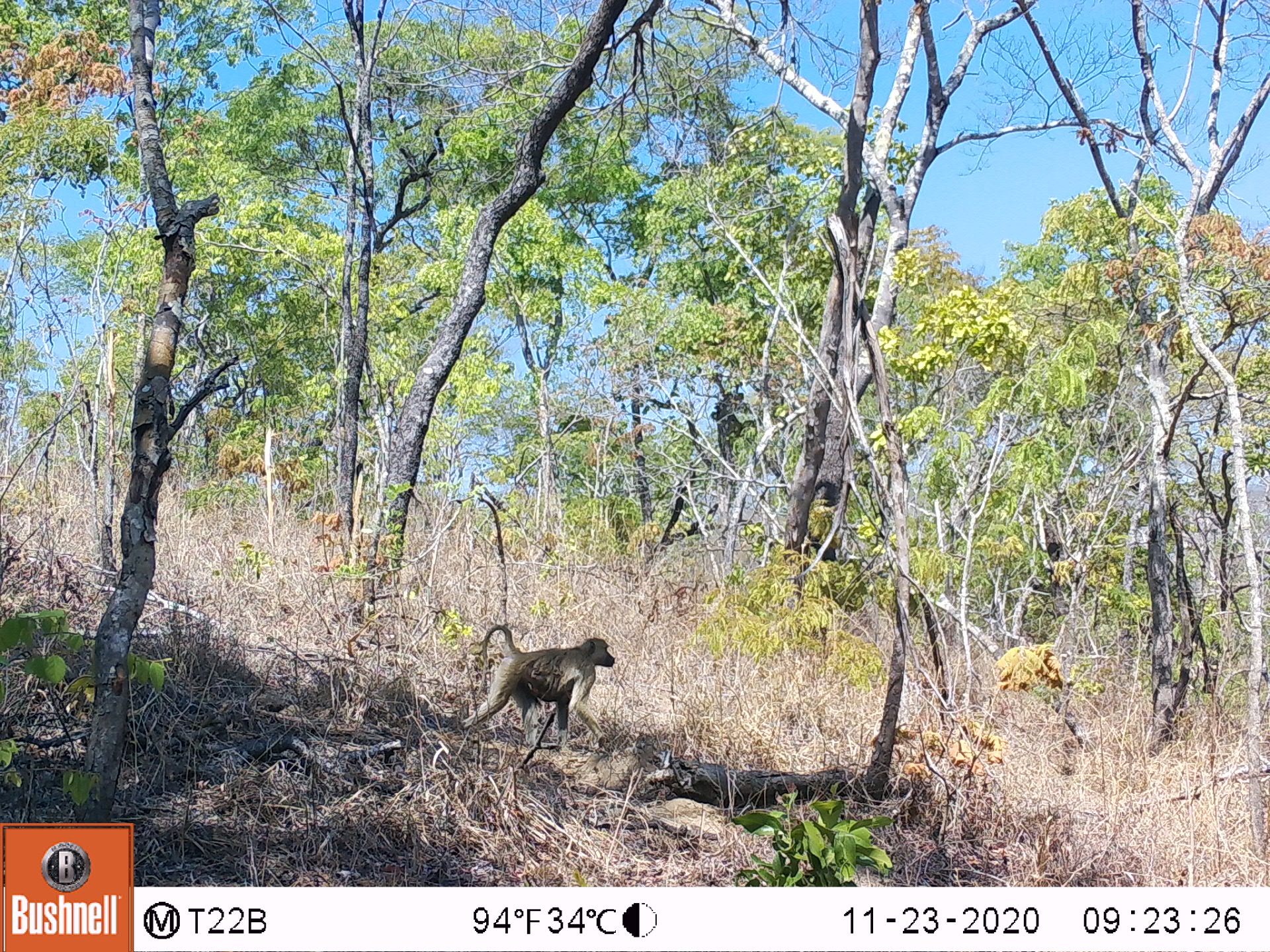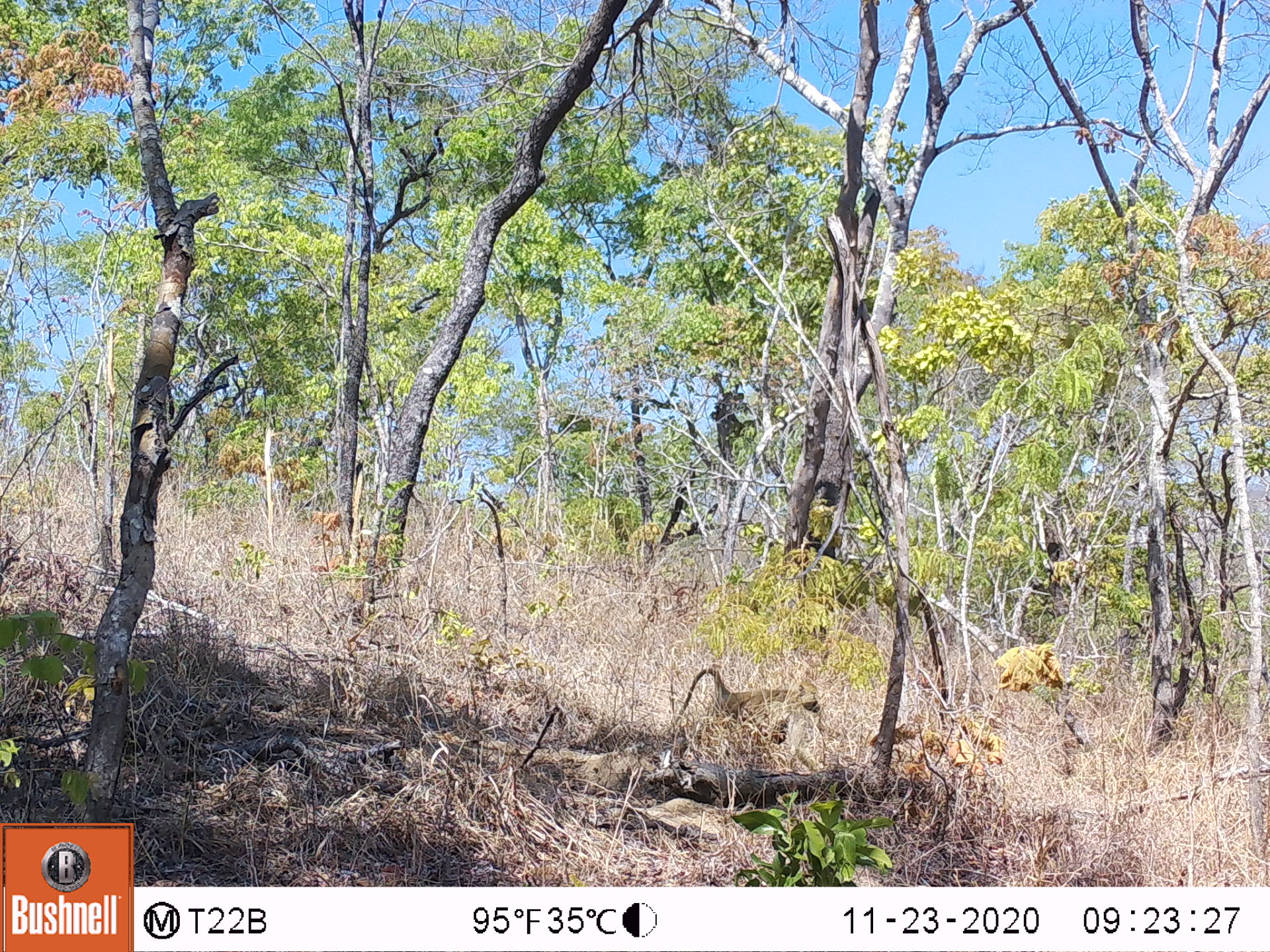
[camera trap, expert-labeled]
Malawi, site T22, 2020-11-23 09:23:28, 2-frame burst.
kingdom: Animalia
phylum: Chordata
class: Mammalia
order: Primates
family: Cercopithecidae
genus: Papio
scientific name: Papio cynocephalus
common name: yellow baboon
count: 1